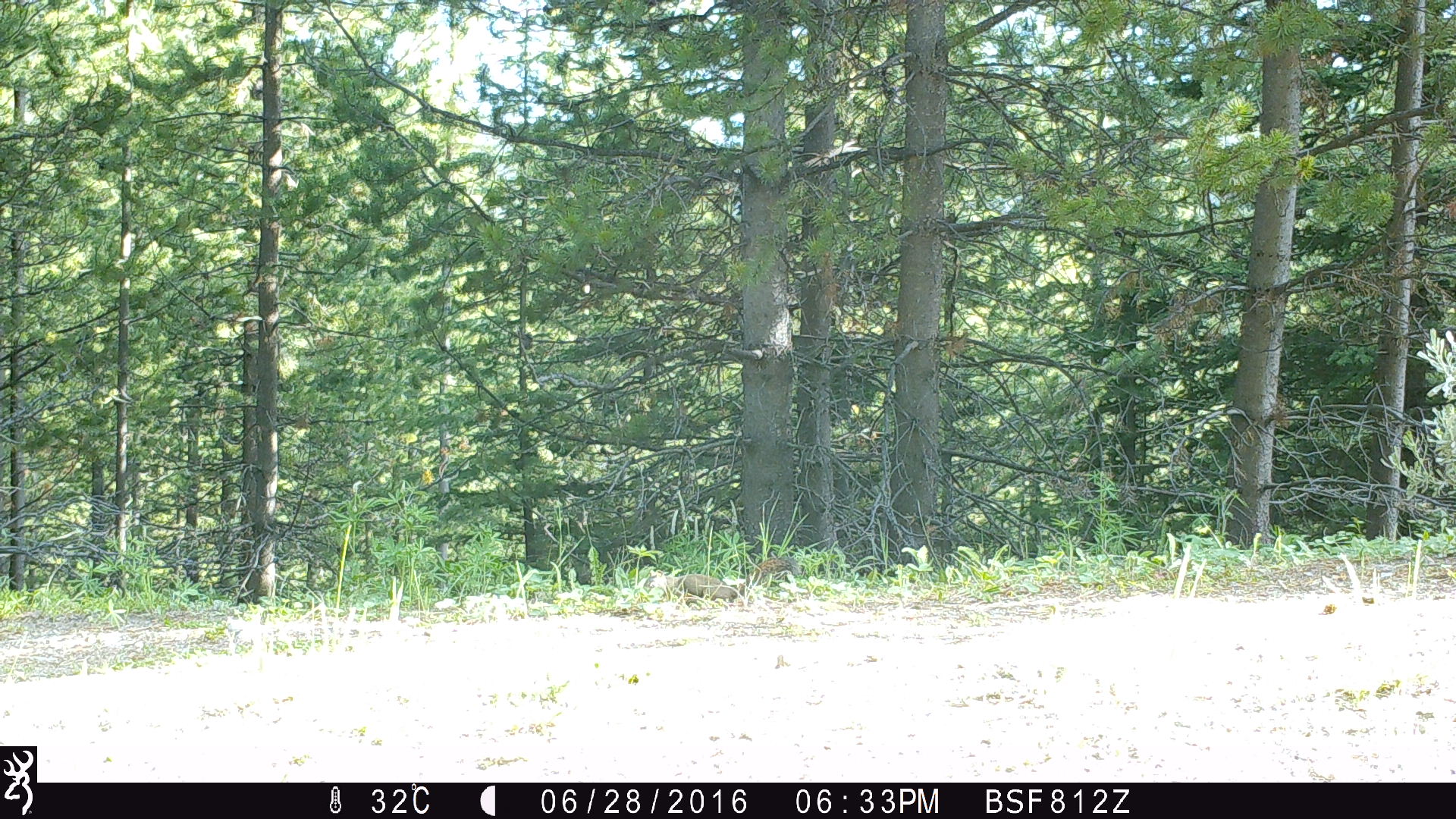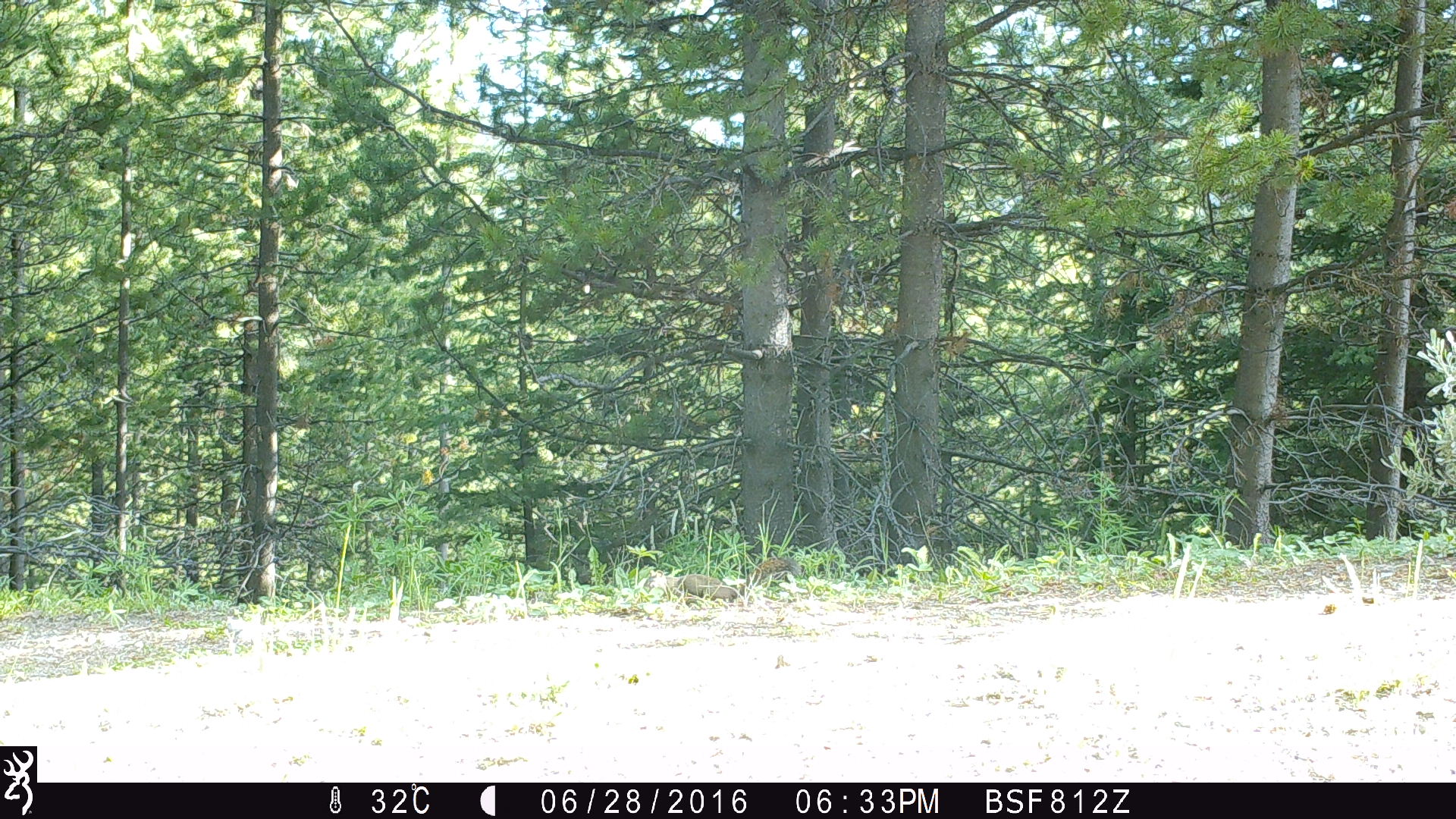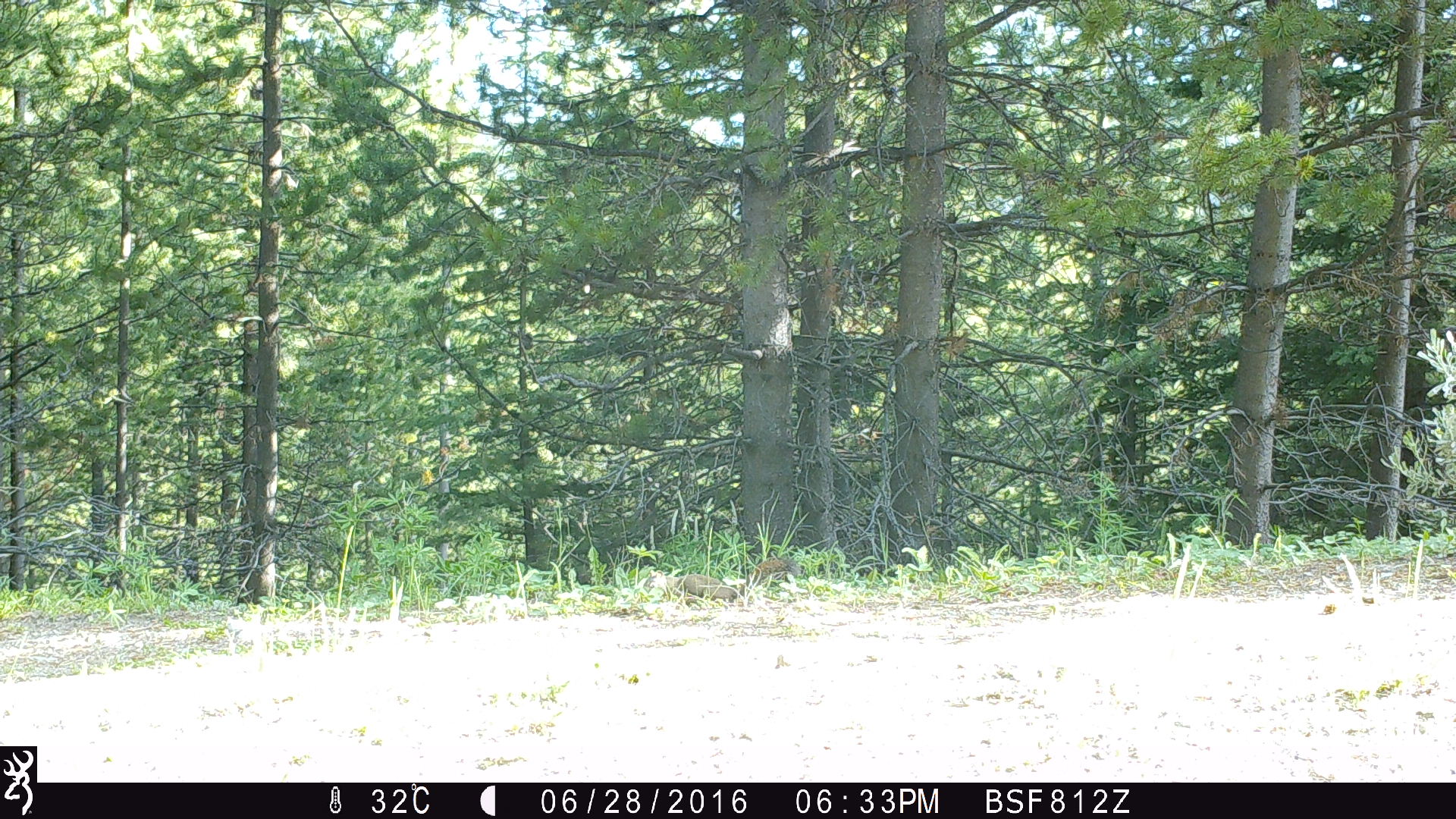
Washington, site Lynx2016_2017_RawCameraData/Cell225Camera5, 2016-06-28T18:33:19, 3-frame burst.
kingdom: Animalia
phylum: Chordata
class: Mammalia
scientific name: Mammalia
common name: small mammal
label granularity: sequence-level